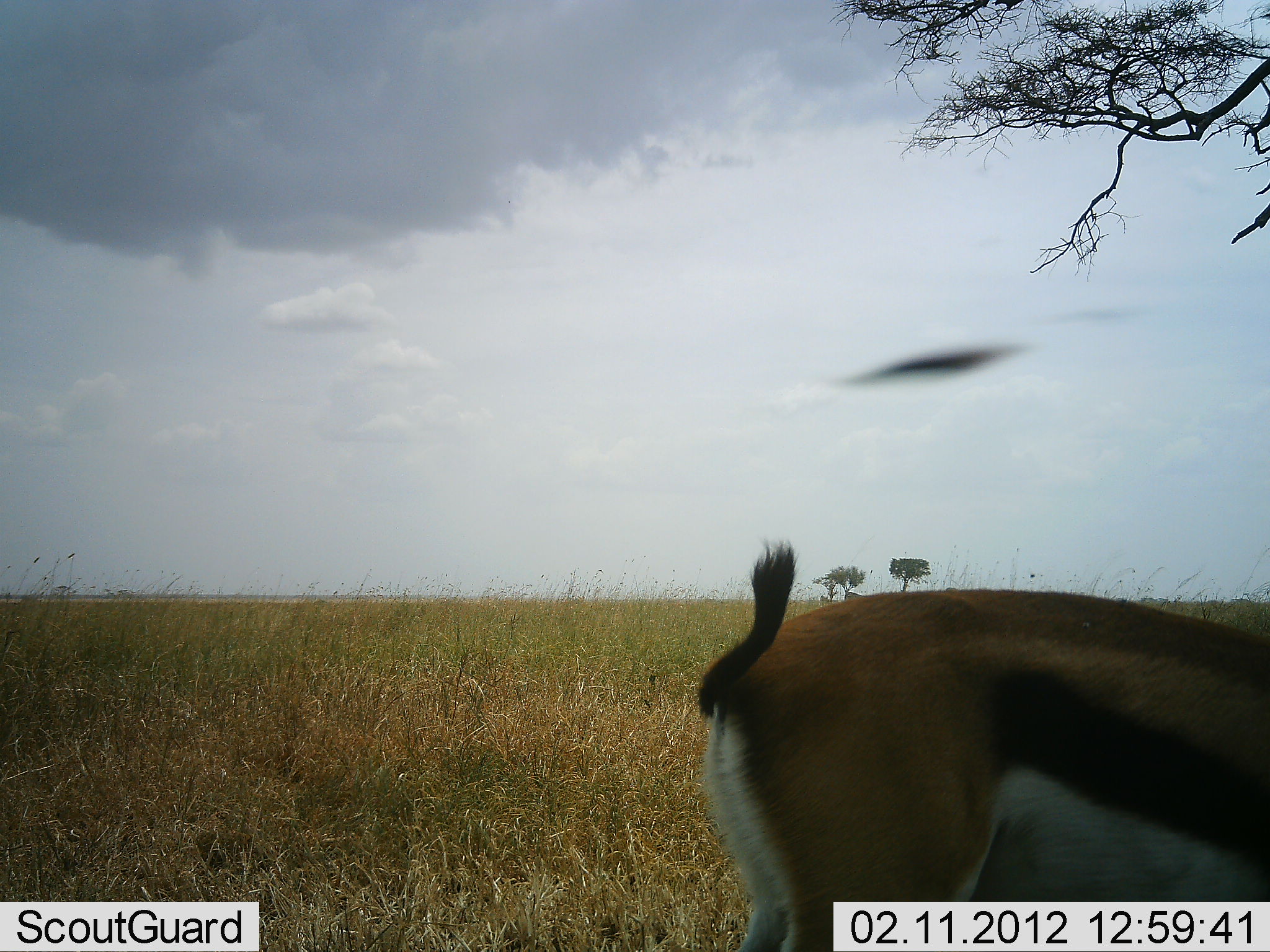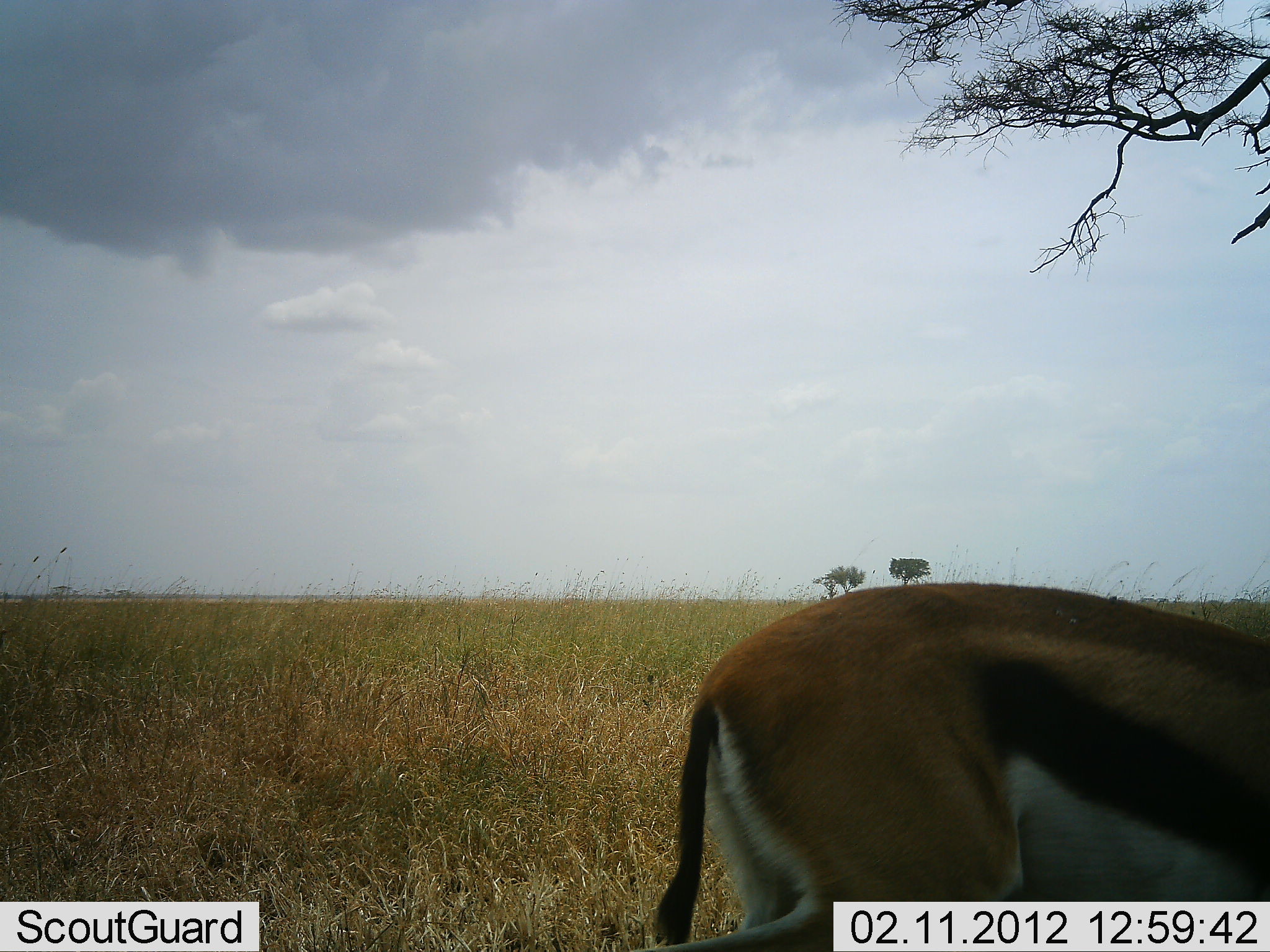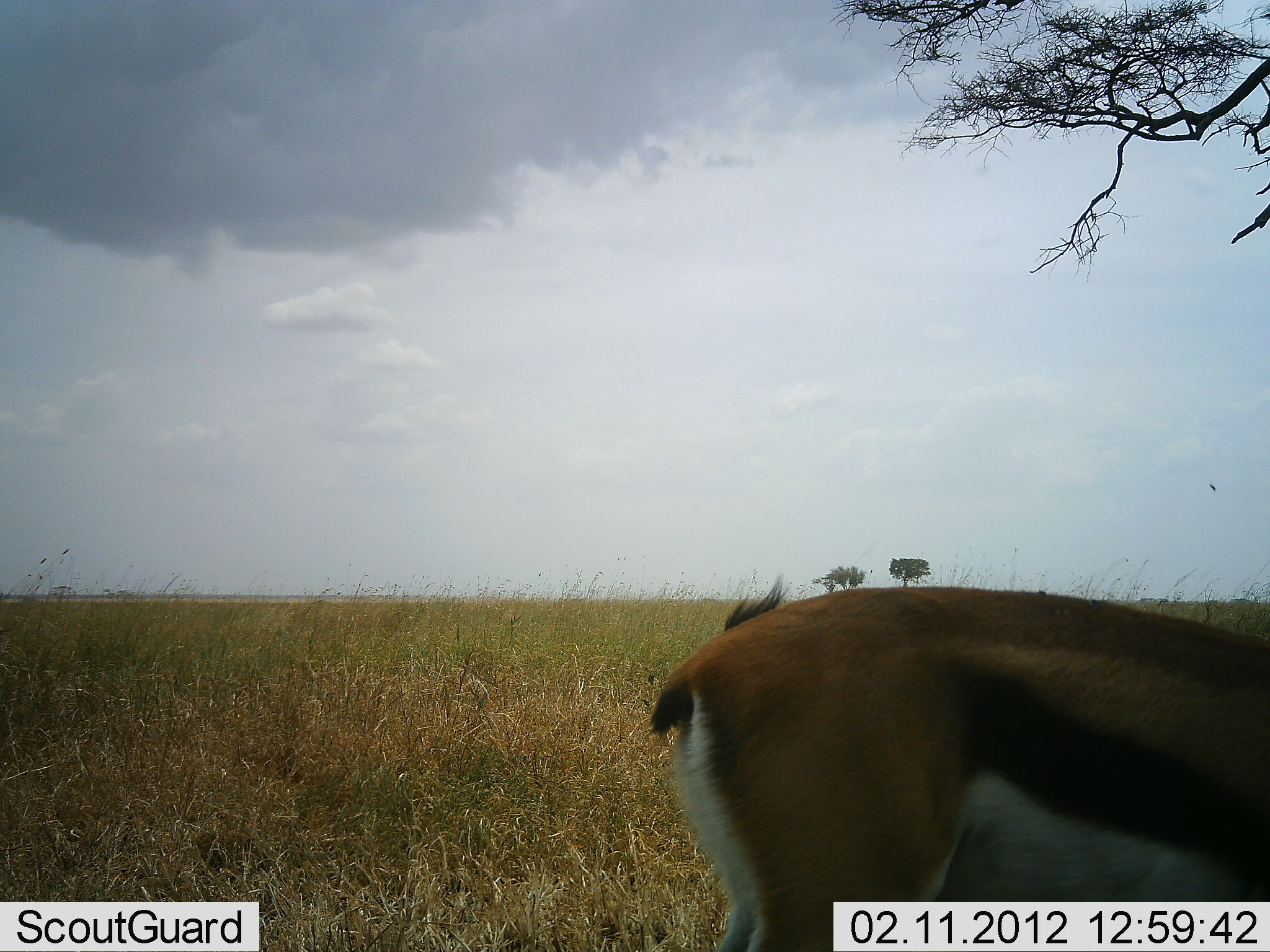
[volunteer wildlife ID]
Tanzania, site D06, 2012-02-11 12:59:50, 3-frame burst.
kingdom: Animalia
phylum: Chordata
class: Mammalia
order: Artiodactyla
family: Bovidae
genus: Eudorcas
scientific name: Eudorcas thomsonii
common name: thomson's gazelle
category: gazellethomsons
Gazellethomsons (thomson's gazelle) (Eudorcas thomsonii), count 1. Behavior (volunteer vote fractions): standing 53%, resting 3%, moving 7%, interacting 0%. Young present (vote fraction): 0%. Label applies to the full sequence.